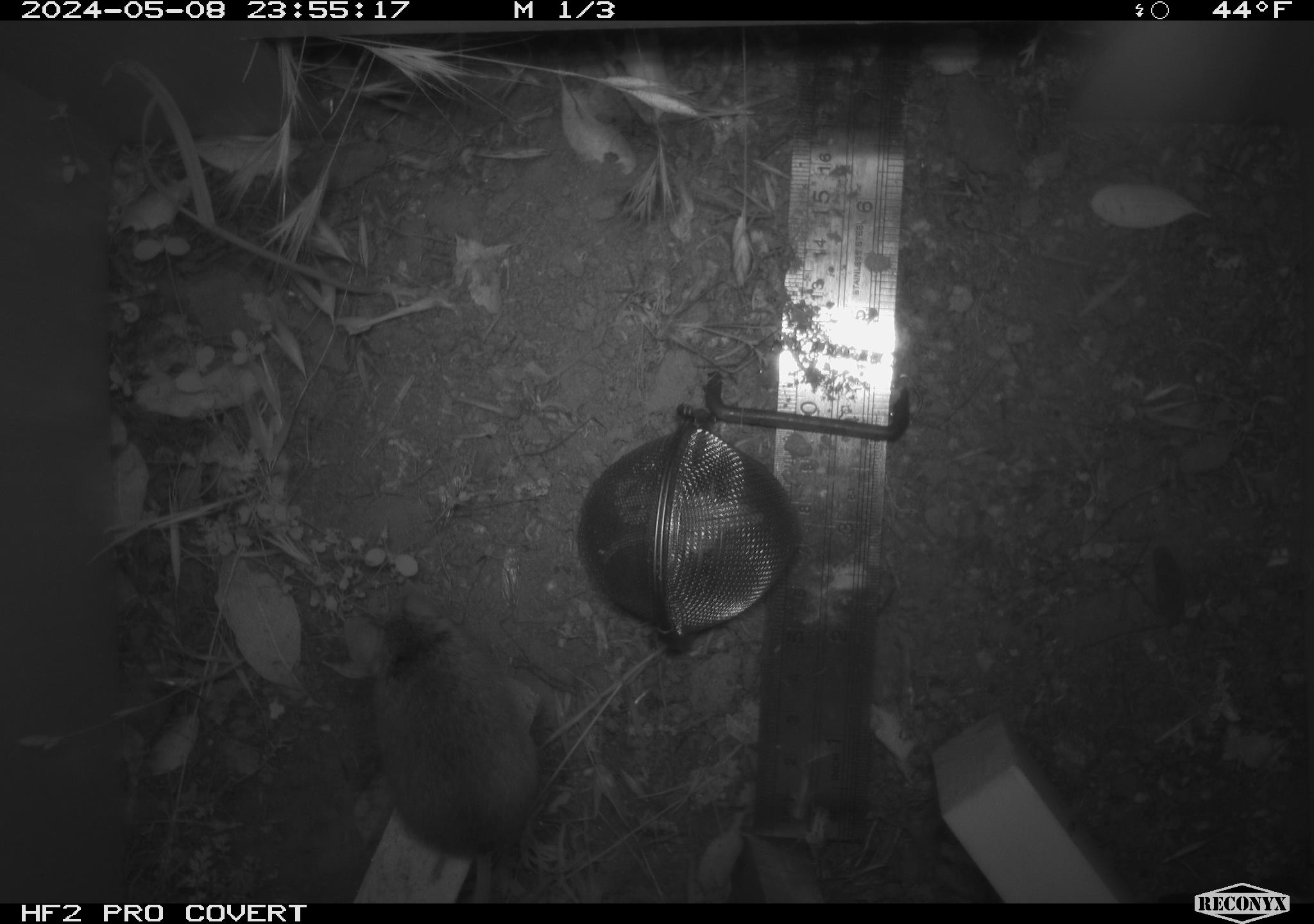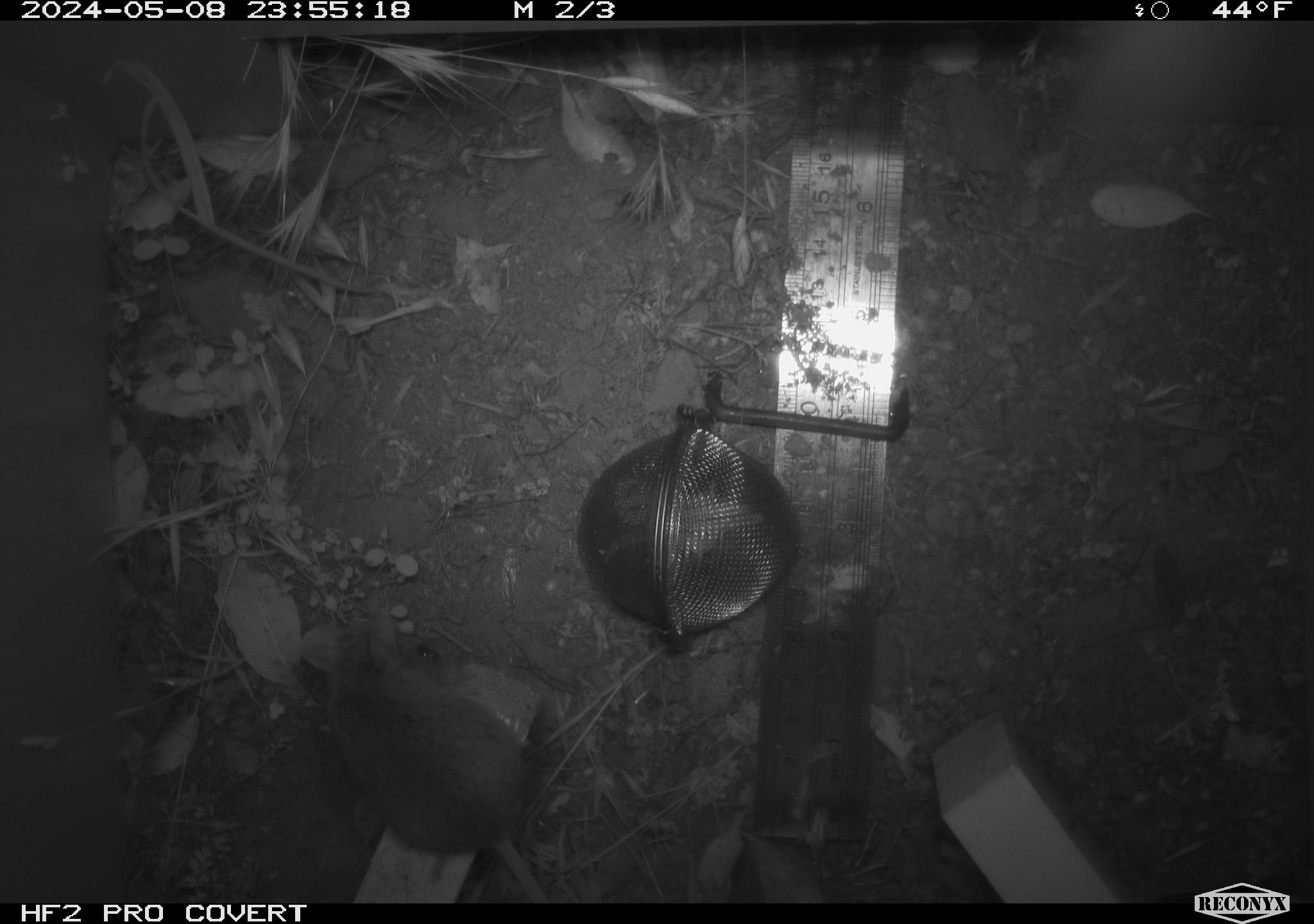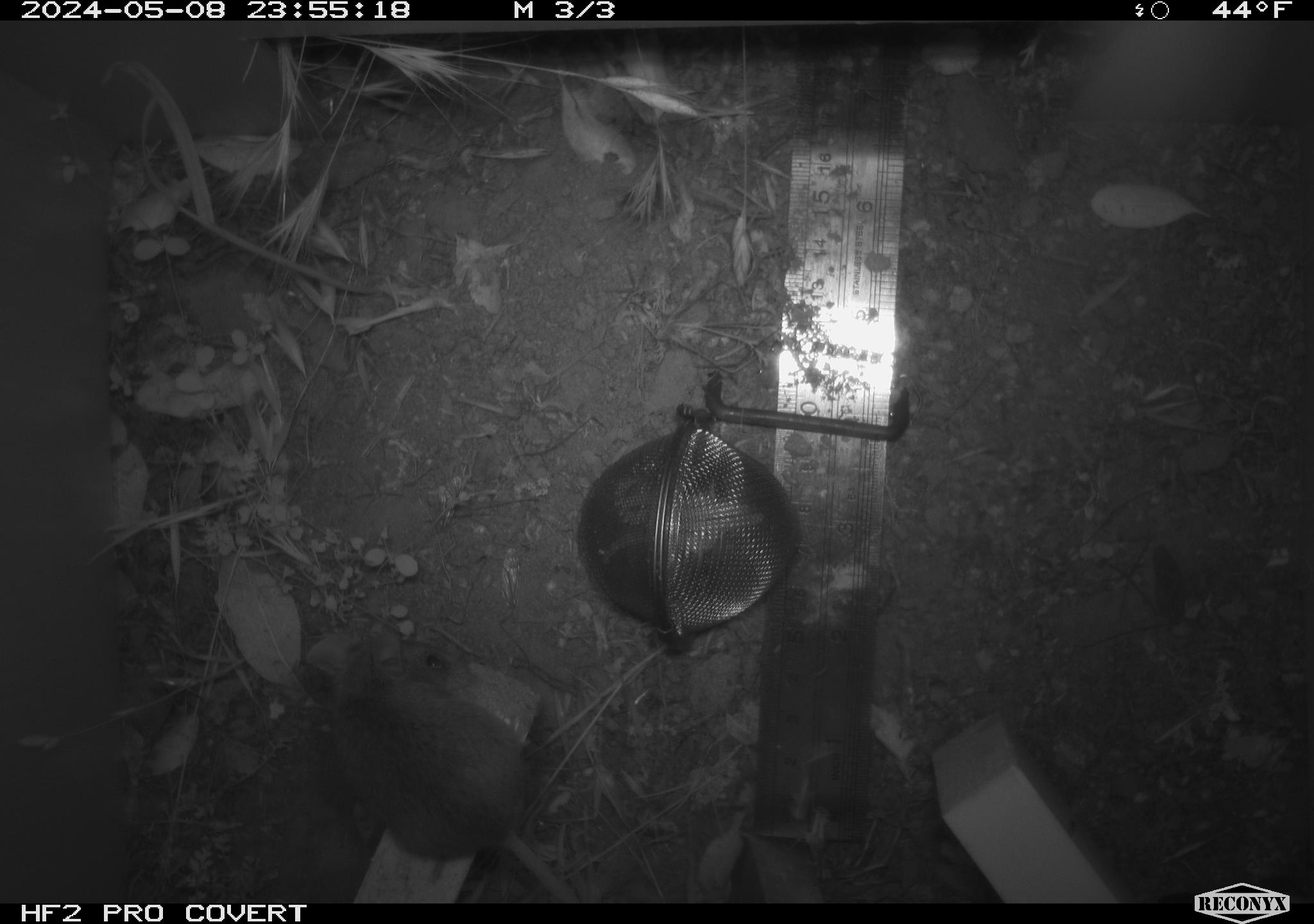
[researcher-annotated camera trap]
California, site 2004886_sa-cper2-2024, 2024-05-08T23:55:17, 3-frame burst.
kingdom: Animalia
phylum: Chordata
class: Mammalia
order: Rodentia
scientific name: Rodentia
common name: rodent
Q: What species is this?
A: Rodent (Rodentia).